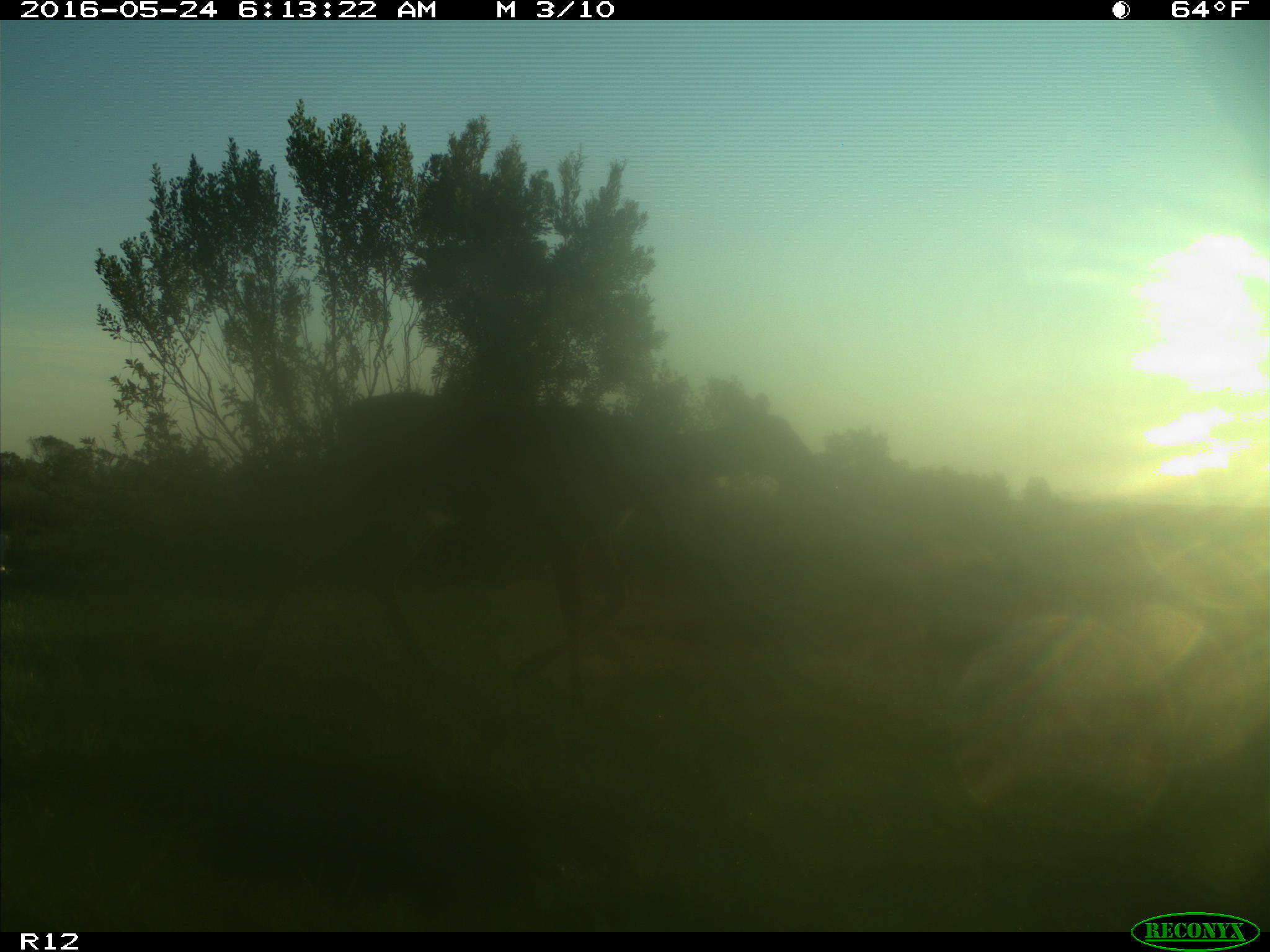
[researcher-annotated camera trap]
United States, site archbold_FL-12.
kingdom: Animalia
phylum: Chordata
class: Mammalia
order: Artiodactyla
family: Cervidae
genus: Odocoileus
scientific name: Odocoileus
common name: deer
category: unidentified deer